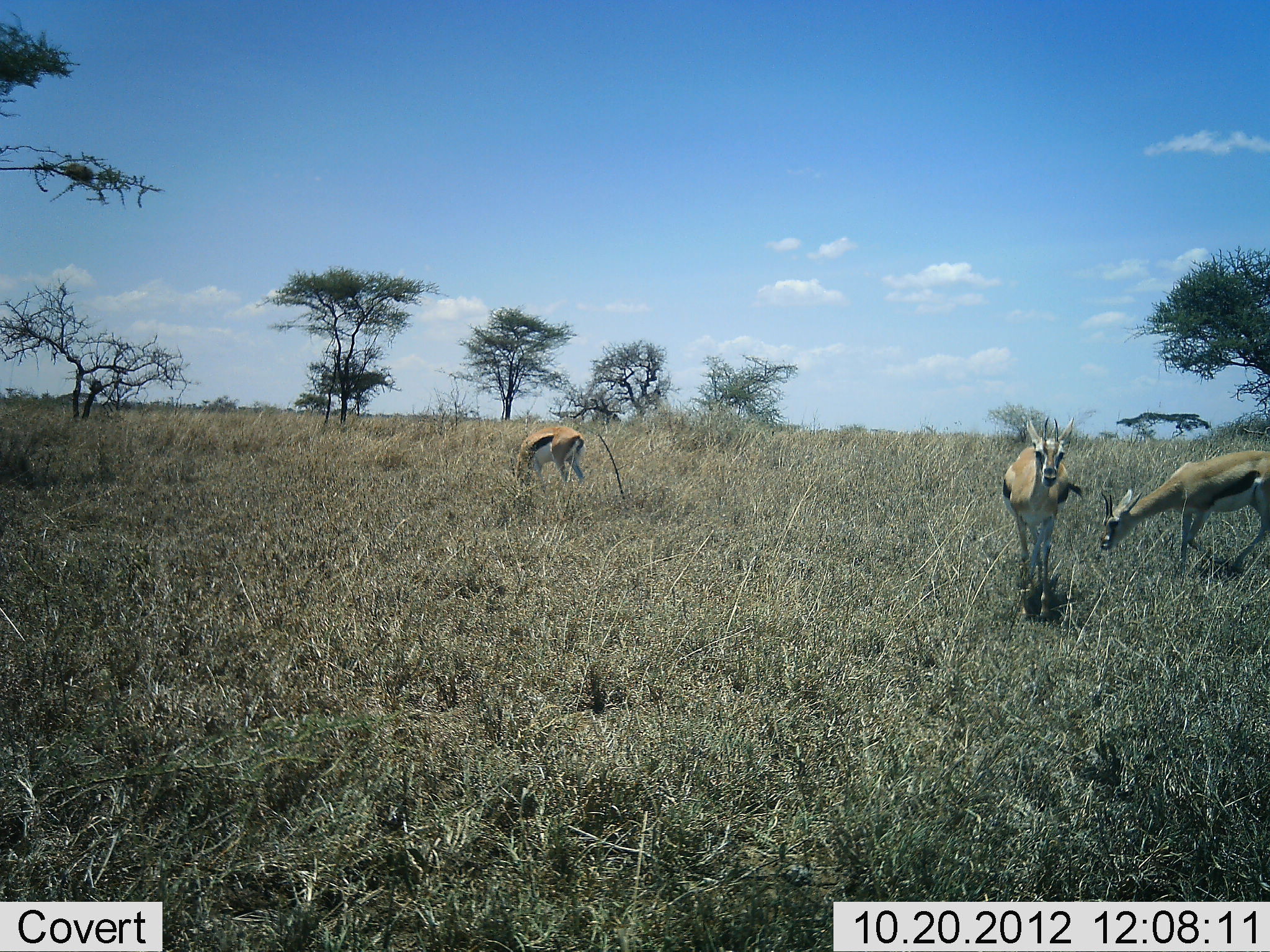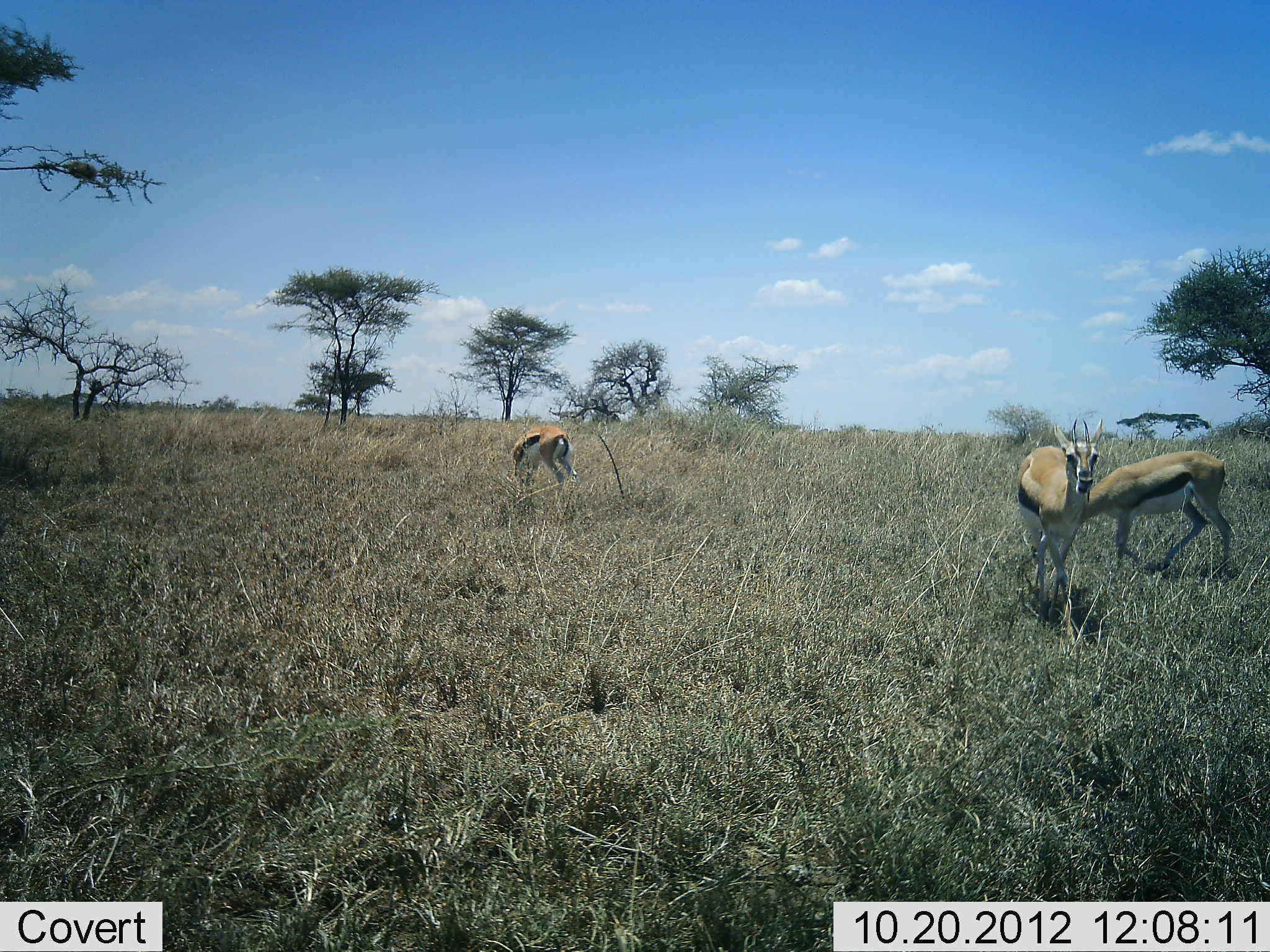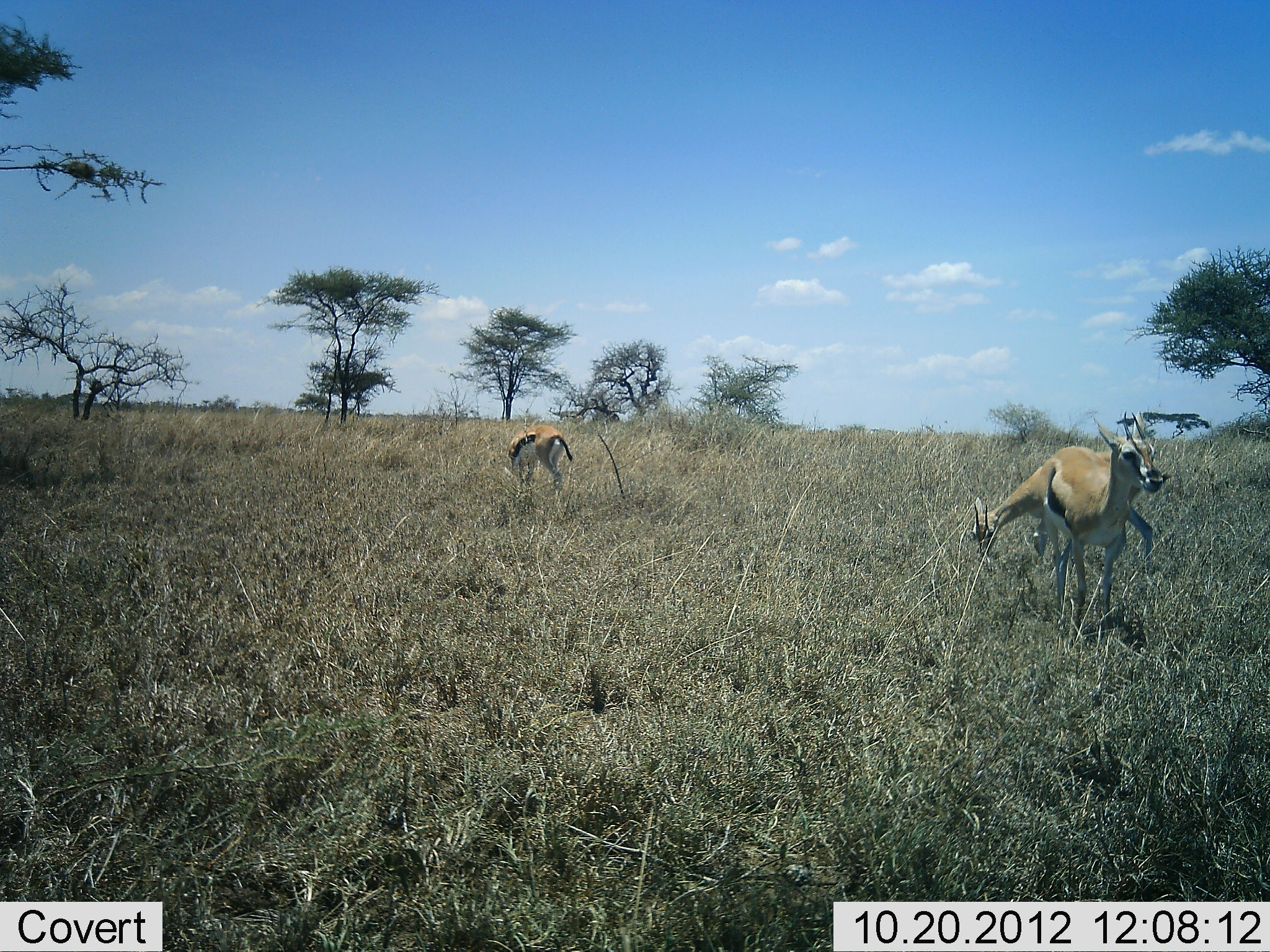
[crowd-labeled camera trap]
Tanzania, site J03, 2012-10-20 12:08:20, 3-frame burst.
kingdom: Animalia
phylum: Chordata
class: Mammalia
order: Artiodactyla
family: Bovidae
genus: Eudorcas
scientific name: Eudorcas thomsonii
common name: thomson's gazelle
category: gazellethomsons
Gazellethomsons (thomson's gazelle) (Eudorcas thomsonii), count 3. Behavior (volunteer vote fractions): standing 20%, resting 0%, moving 90%, interacting 0%. Young present (vote fraction): 0%. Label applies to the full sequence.